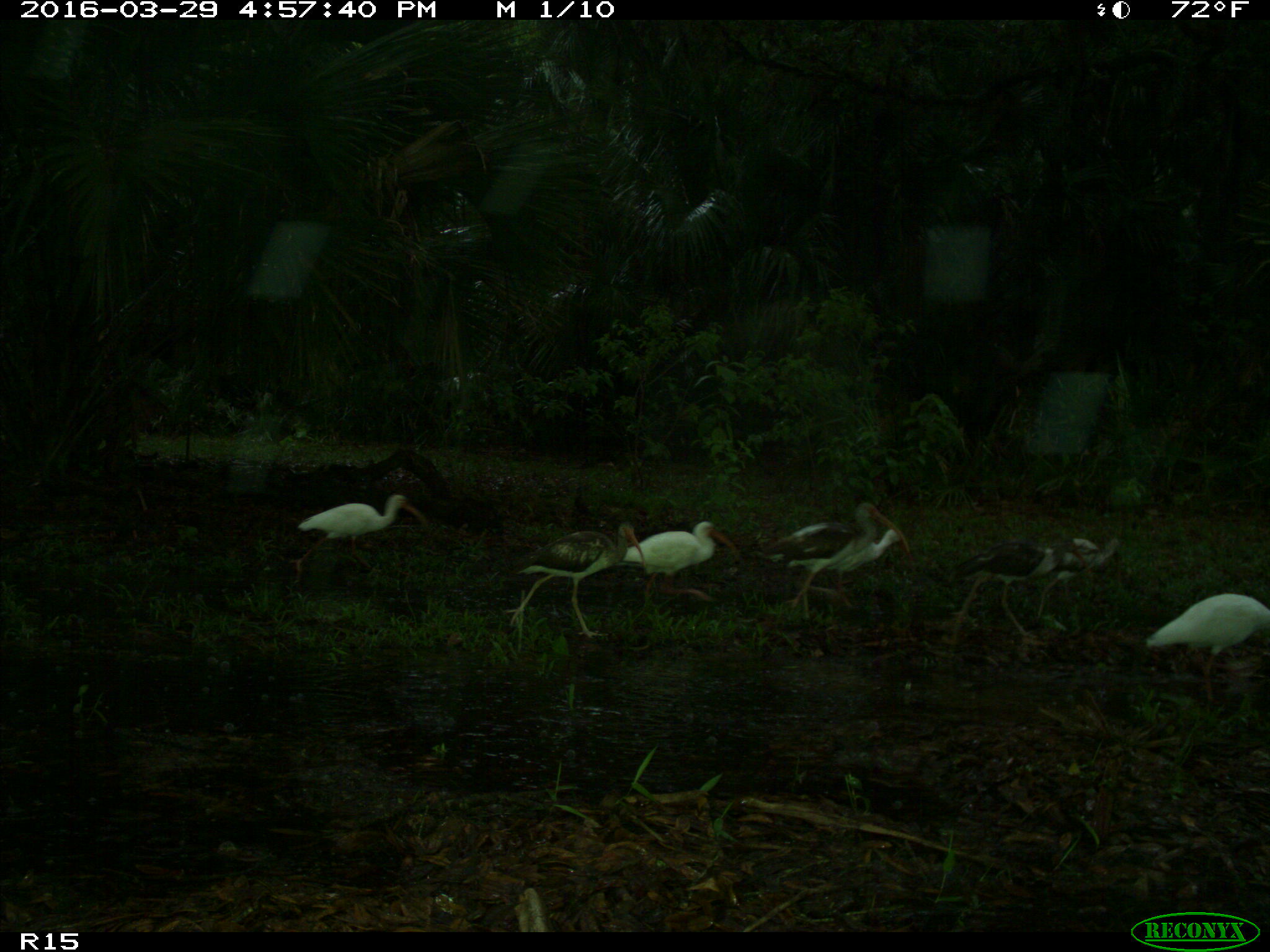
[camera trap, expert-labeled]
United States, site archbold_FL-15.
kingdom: Animalia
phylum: Chordata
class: Aves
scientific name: Aves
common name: birds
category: unidentified bird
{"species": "unidentified bird (birds) (Aves)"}